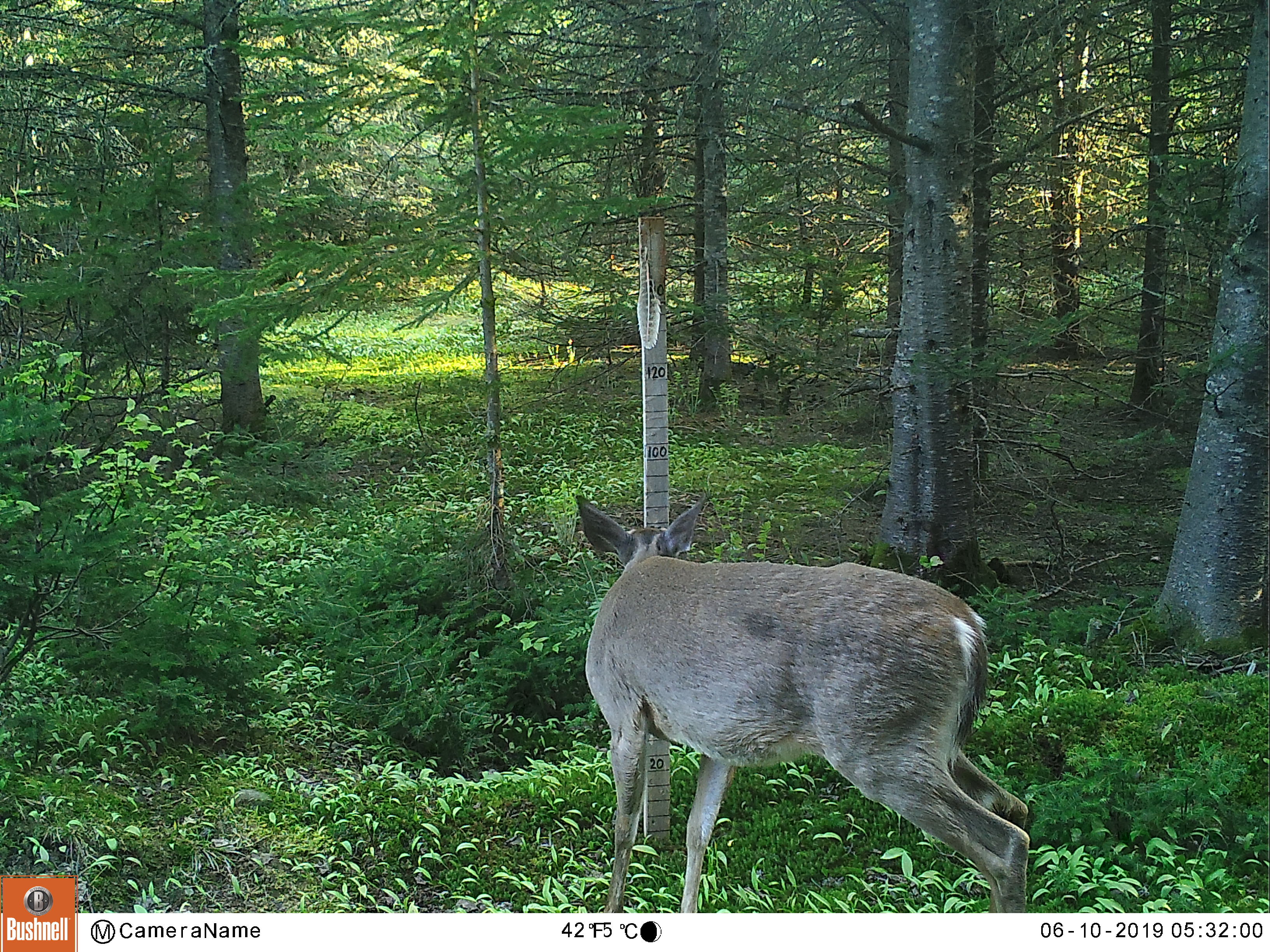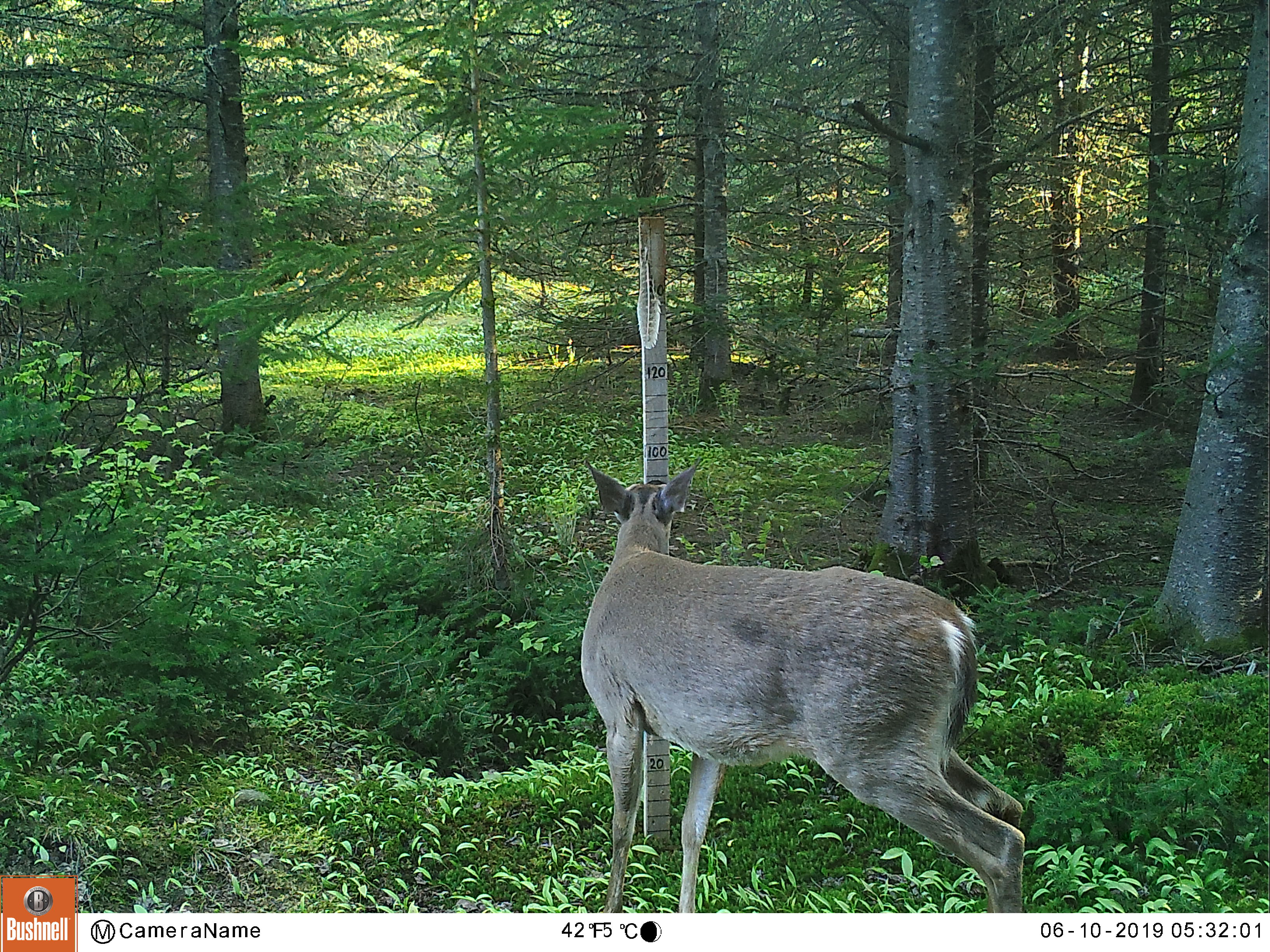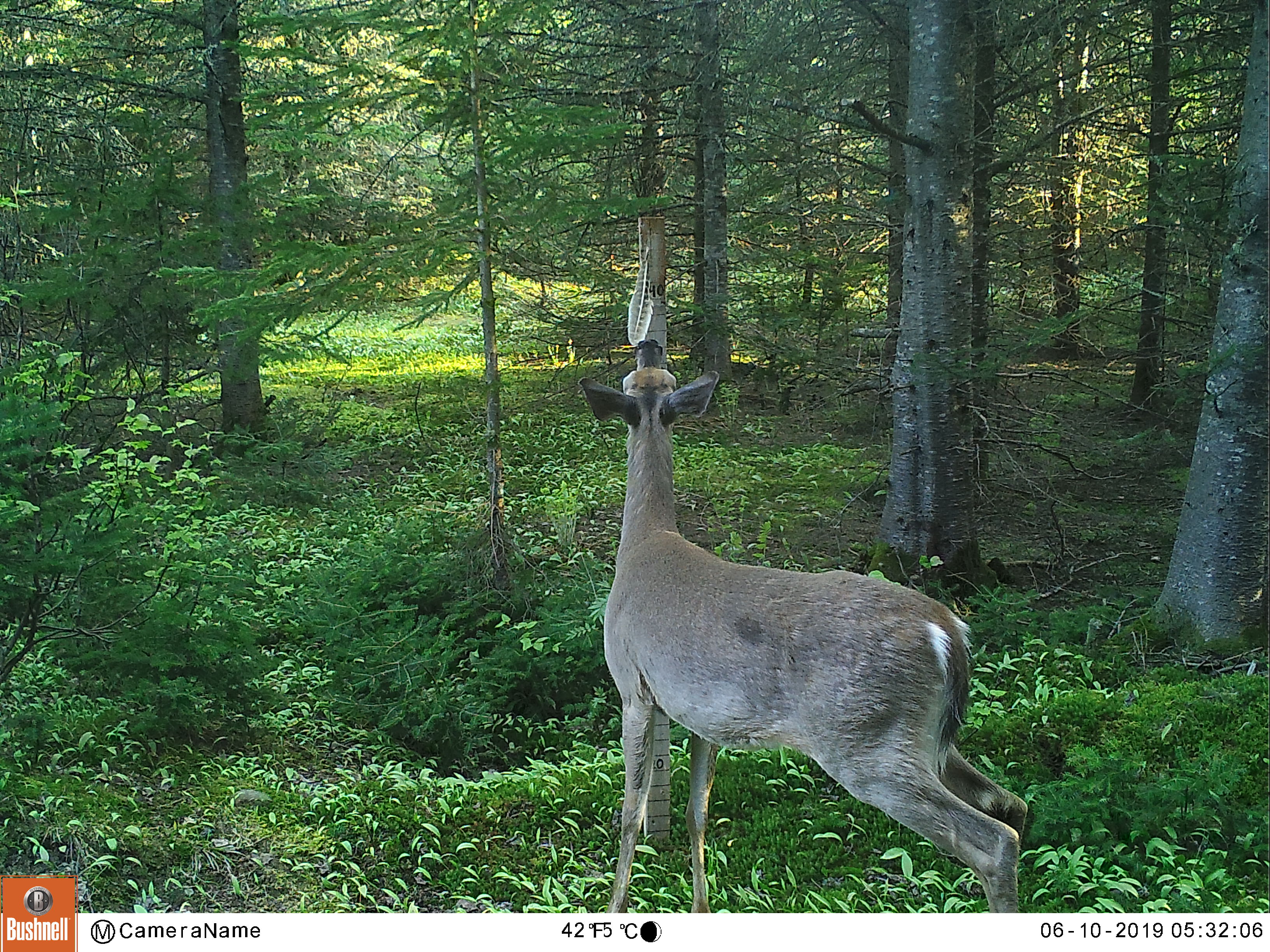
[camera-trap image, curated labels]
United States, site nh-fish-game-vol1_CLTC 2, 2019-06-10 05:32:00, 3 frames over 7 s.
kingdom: Animalia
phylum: Chordata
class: Mammalia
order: Artiodactyla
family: Cervidae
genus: Odocoileus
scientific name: Odocoileus virginianus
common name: white-tailed deer